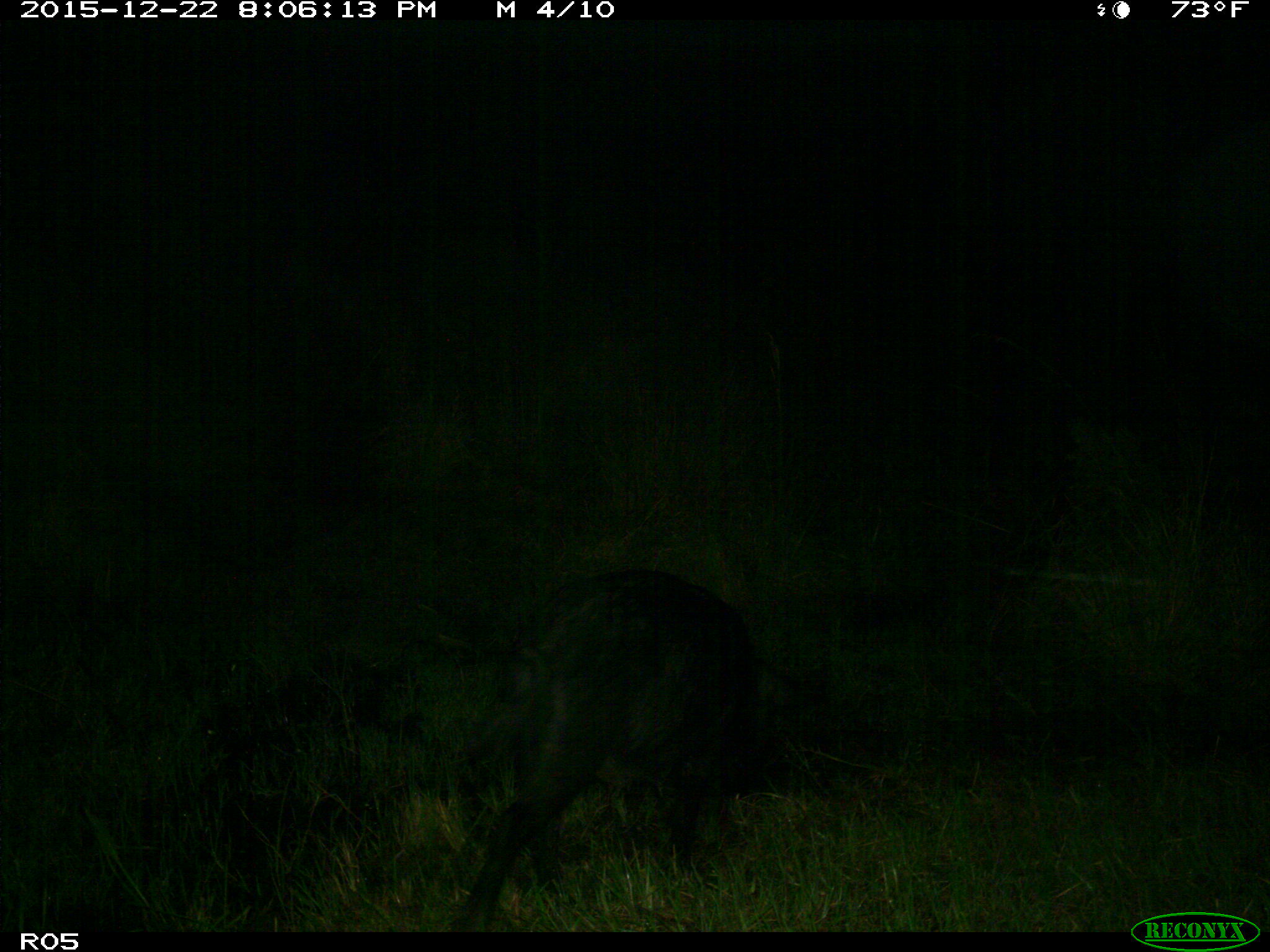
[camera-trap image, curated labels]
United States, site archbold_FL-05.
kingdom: Animalia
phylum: Chordata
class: Mammalia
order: Artiodactyla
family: Suidae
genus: Sus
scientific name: Sus scrofa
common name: wild boar